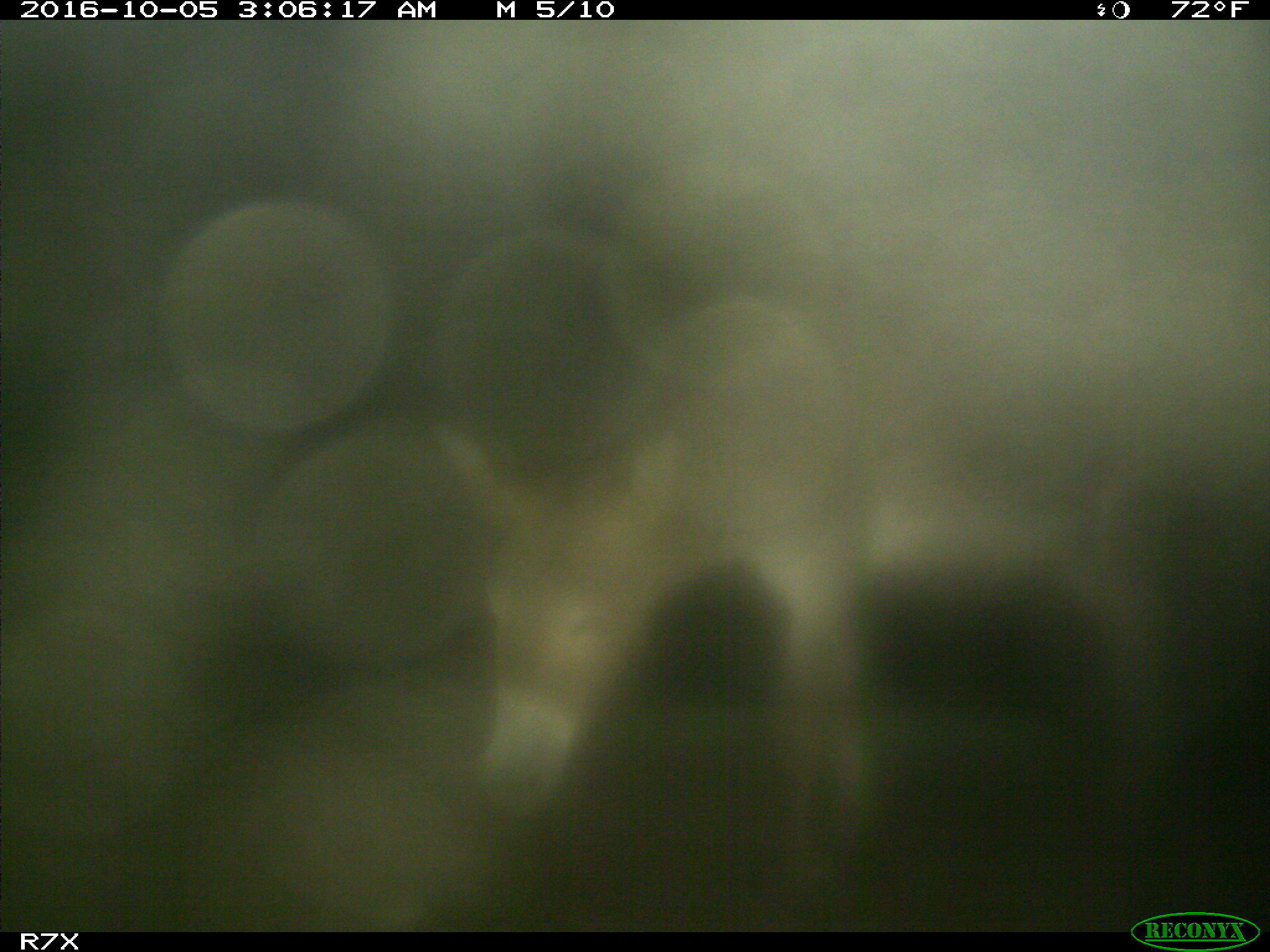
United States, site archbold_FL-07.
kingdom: Animalia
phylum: Chordata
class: Mammalia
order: Perissodactyla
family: Equidae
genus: Equus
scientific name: Equus africanus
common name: african wild ass